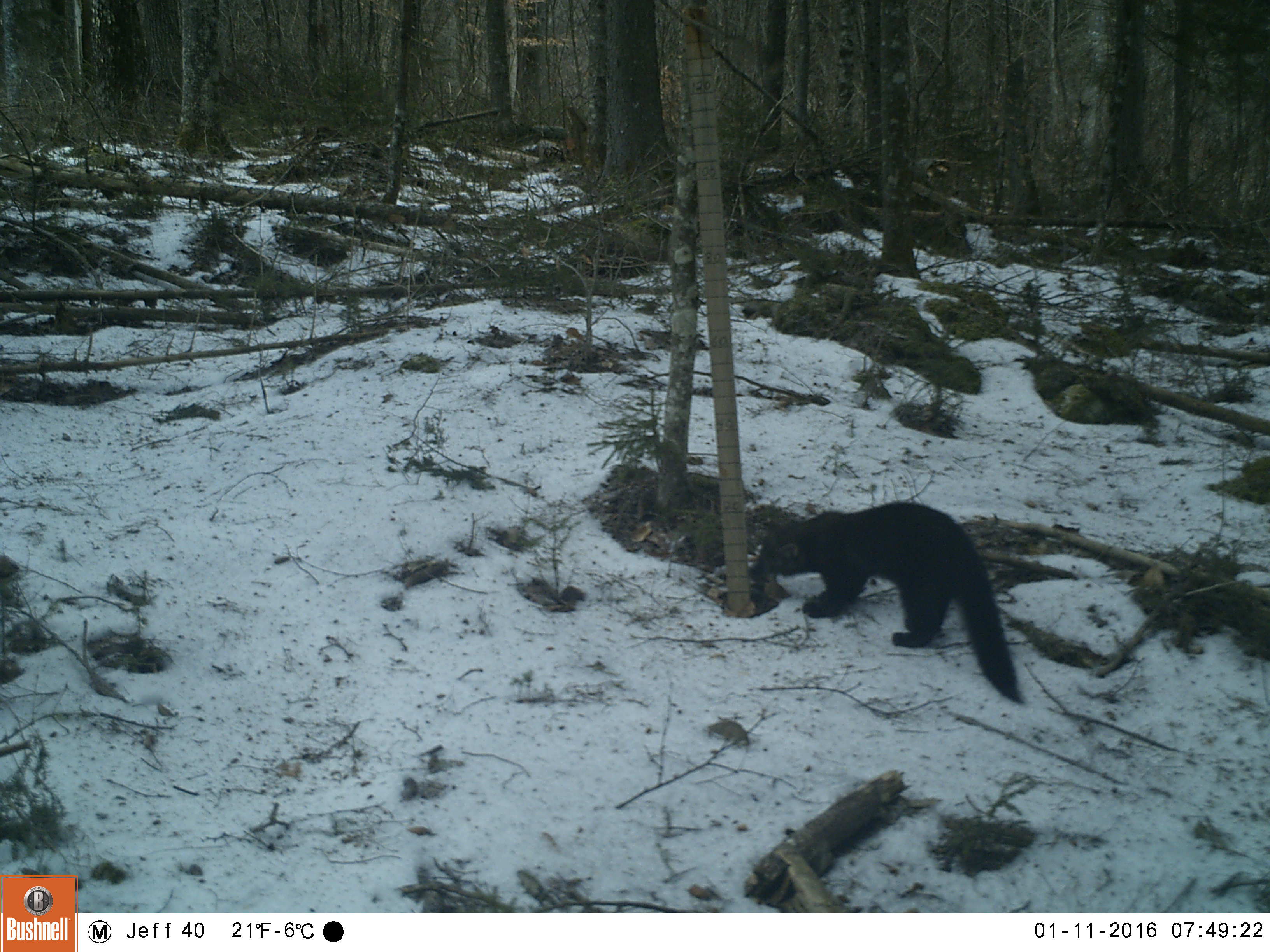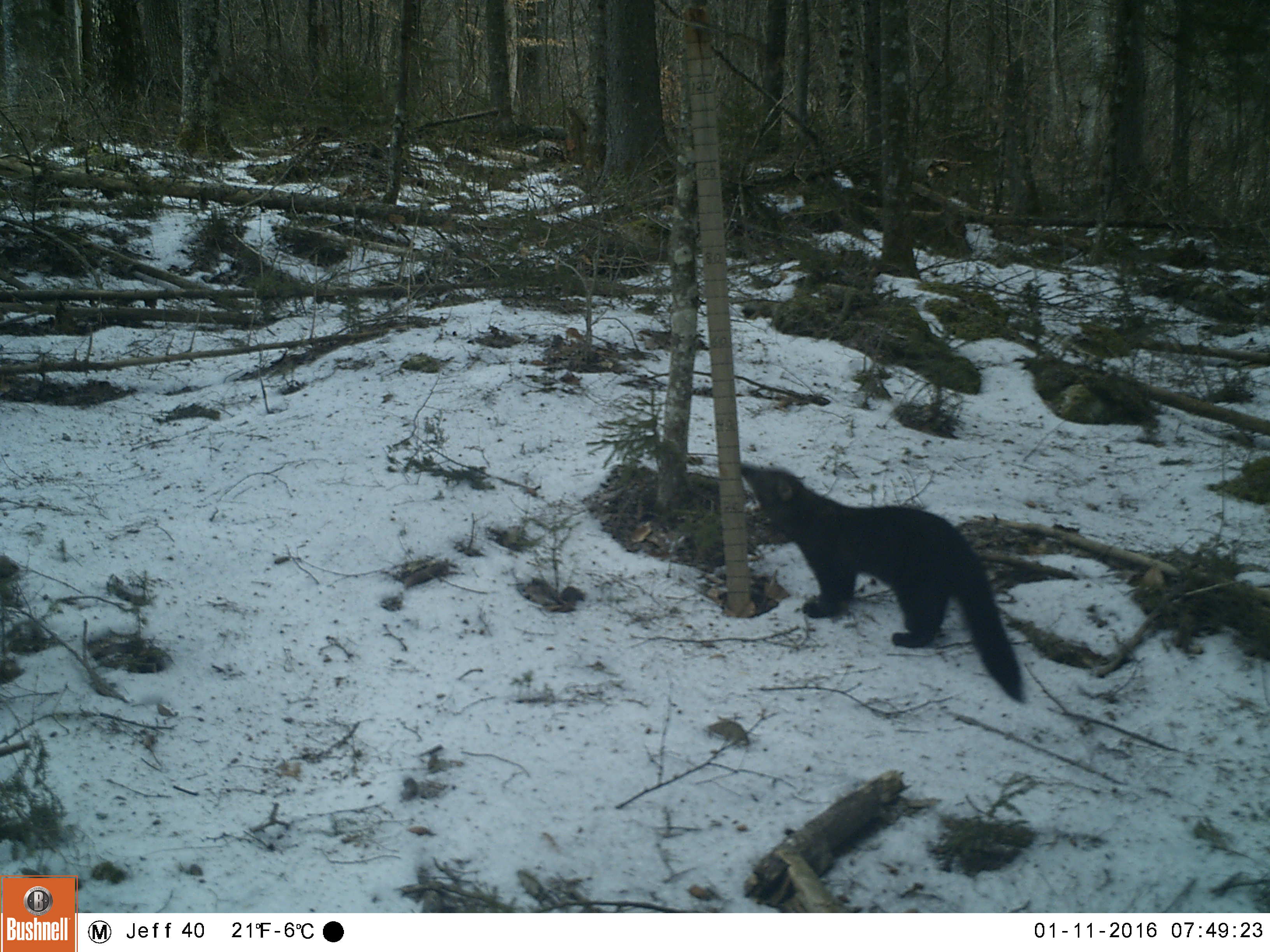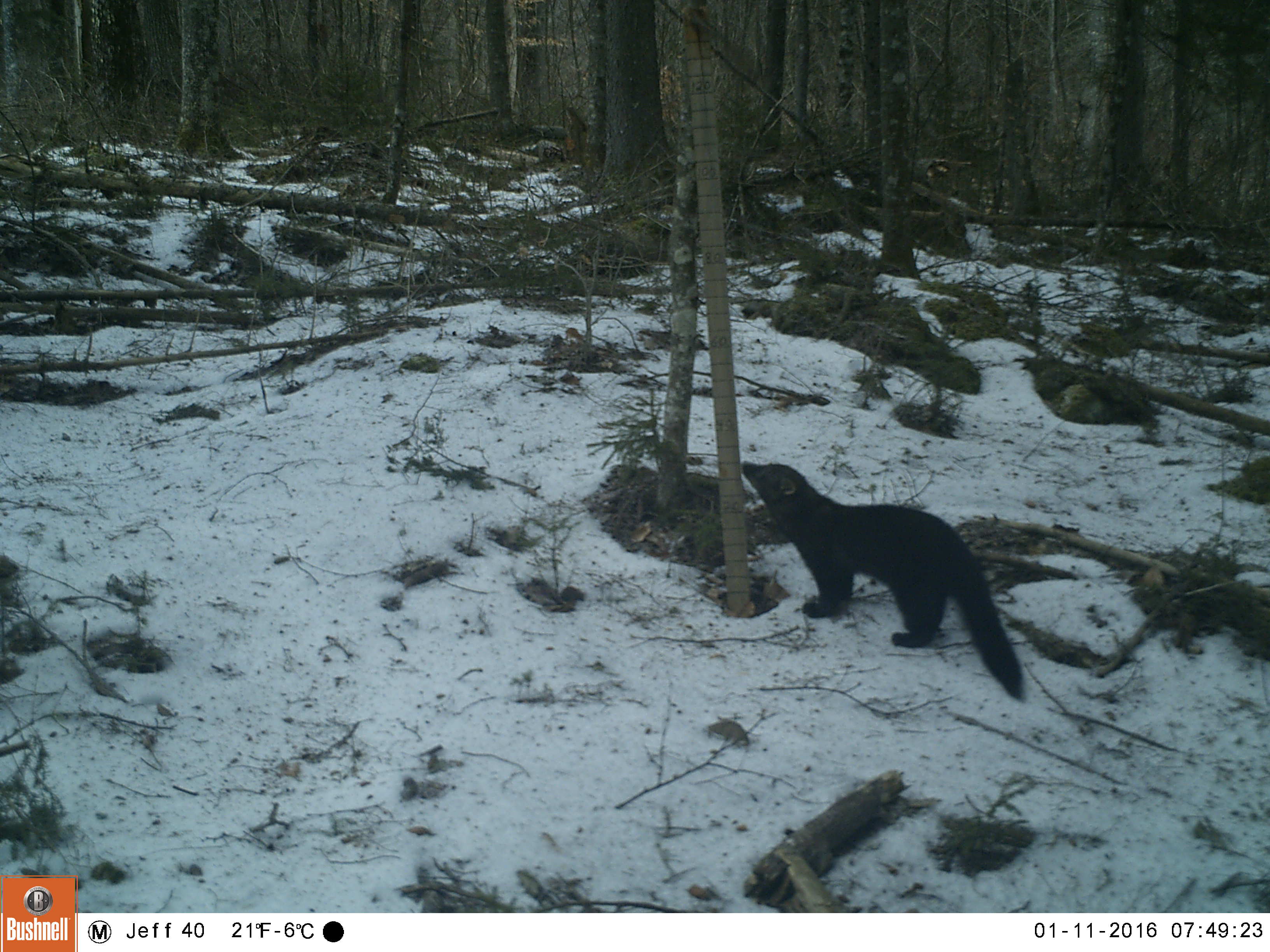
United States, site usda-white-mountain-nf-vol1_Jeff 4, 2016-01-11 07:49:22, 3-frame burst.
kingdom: Animalia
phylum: Chordata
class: Mammalia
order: Carnivora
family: Mustelidae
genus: Pekania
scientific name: Pekania pennanti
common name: fisher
Fisher (Pekania pennanti).